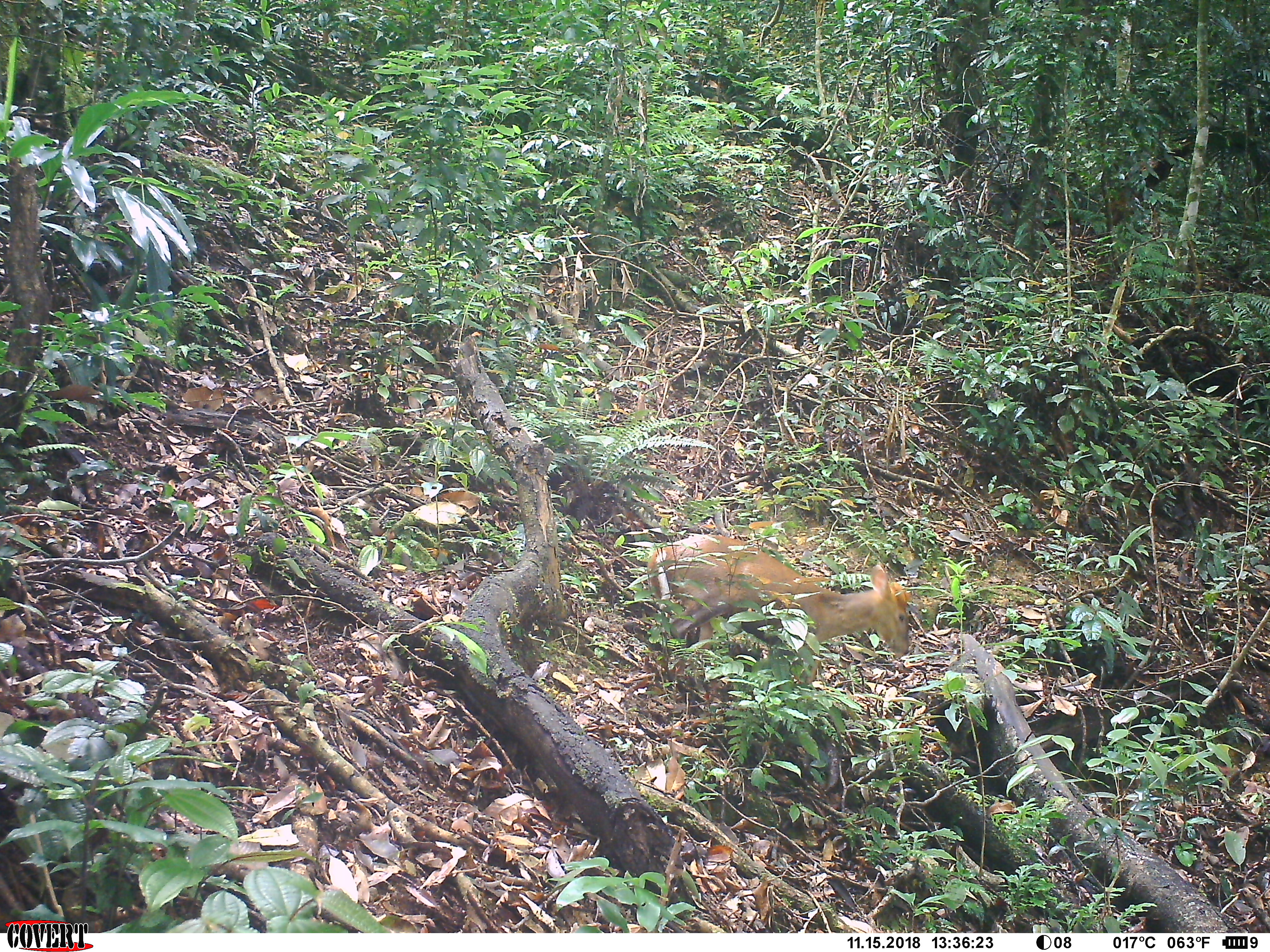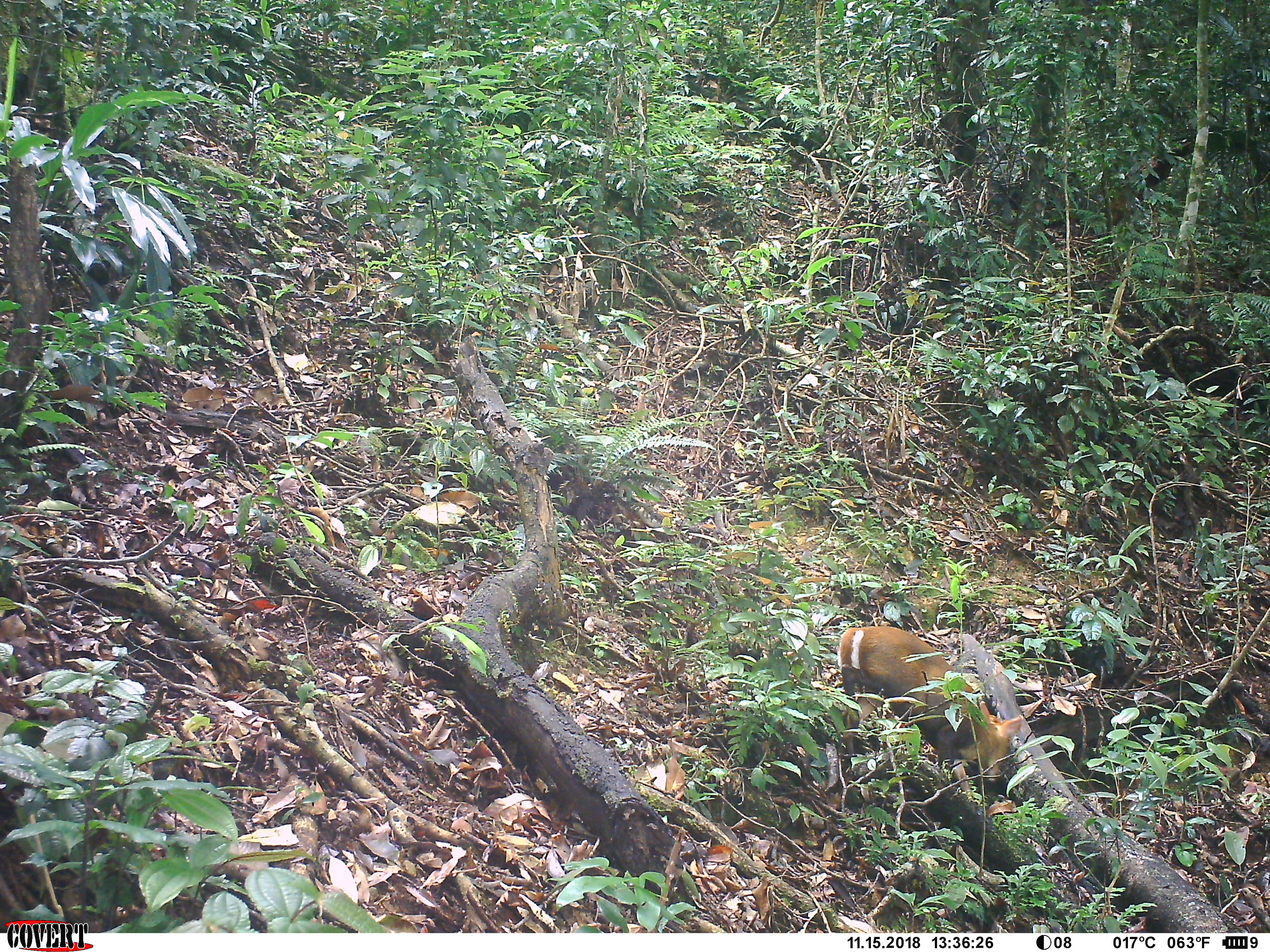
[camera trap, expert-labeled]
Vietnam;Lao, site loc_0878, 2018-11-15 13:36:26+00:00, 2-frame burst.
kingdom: Animalia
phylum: Chordata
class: Mammalia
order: Artiodactyla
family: Cervidae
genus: Muntiacus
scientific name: Muntiacus rooseveltorum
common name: roosevelt's muntjac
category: roosevelts muntjac group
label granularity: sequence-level